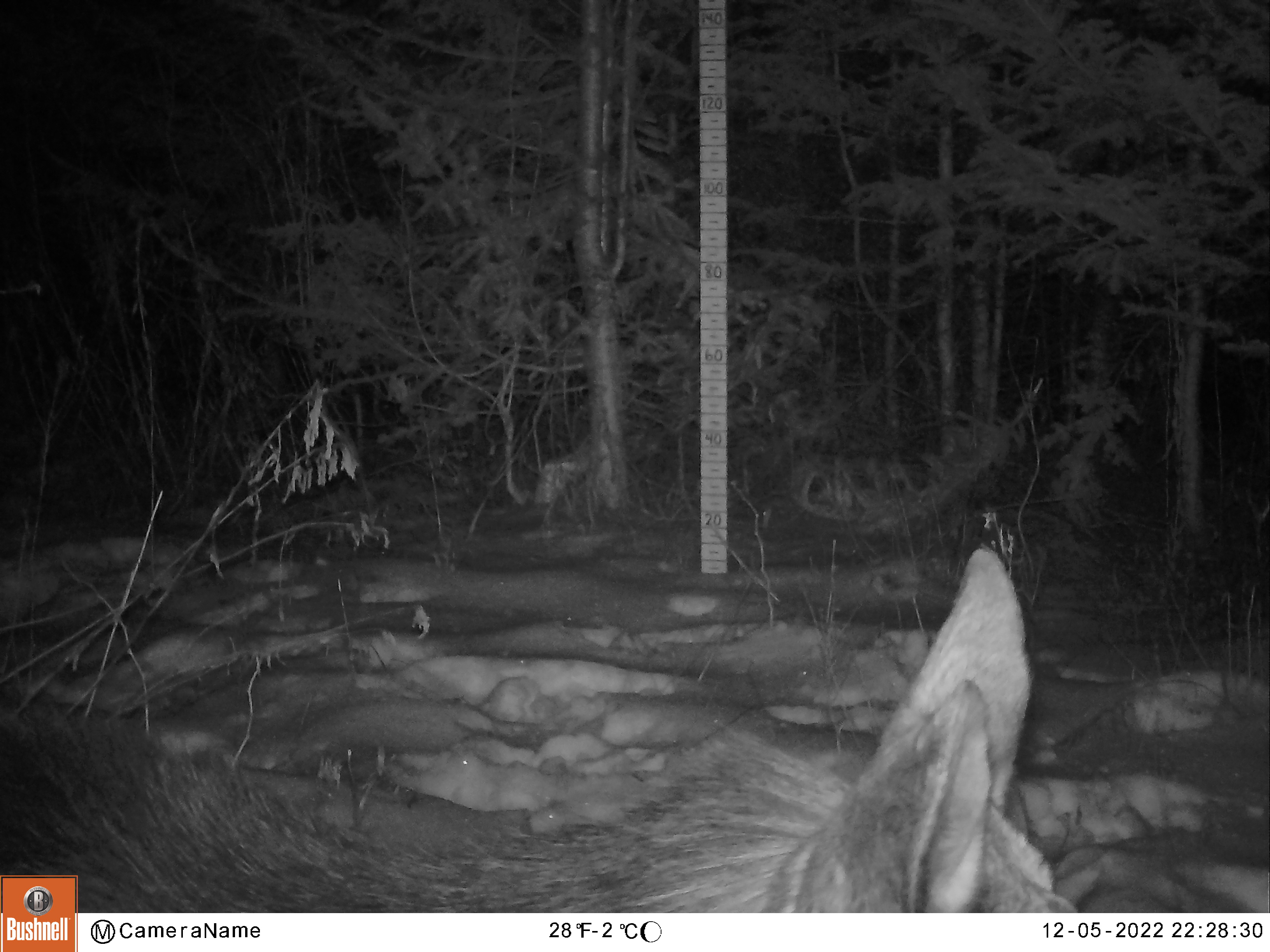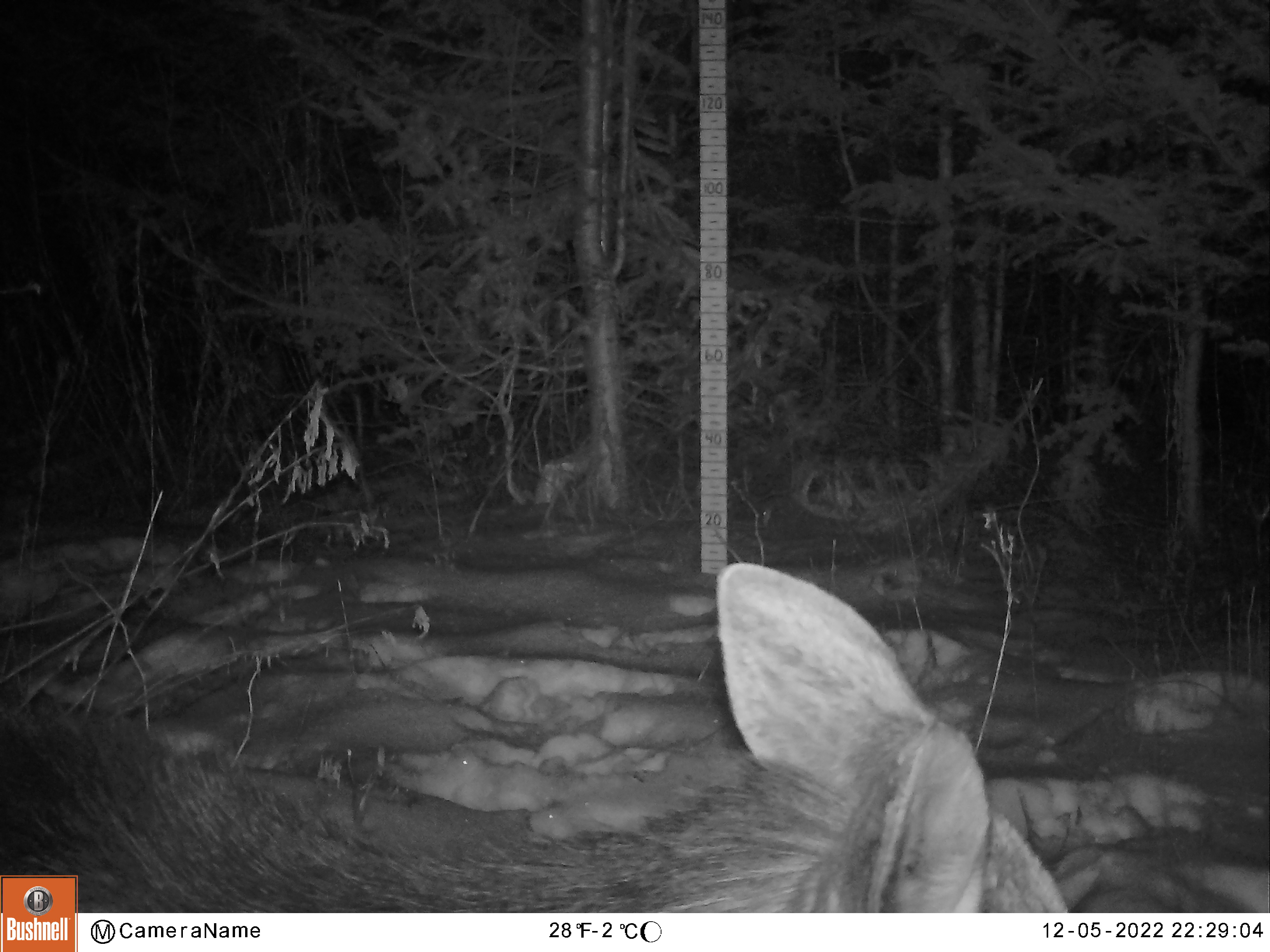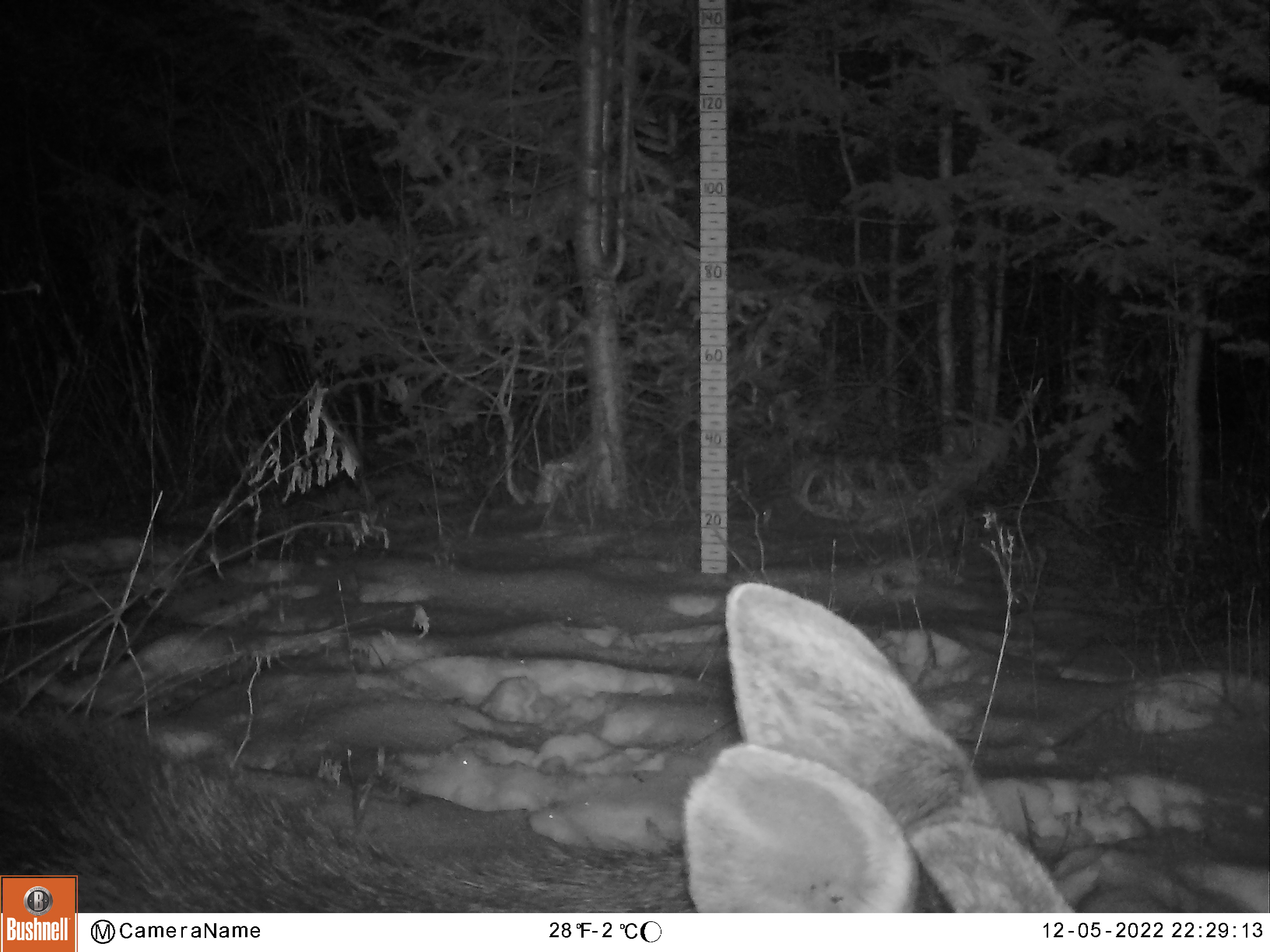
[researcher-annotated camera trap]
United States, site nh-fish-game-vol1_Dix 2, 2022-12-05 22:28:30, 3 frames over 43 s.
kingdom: Animalia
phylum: Chordata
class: Mammalia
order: Artiodactyla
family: Cervidae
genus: Alces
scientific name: Alces alces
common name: moose